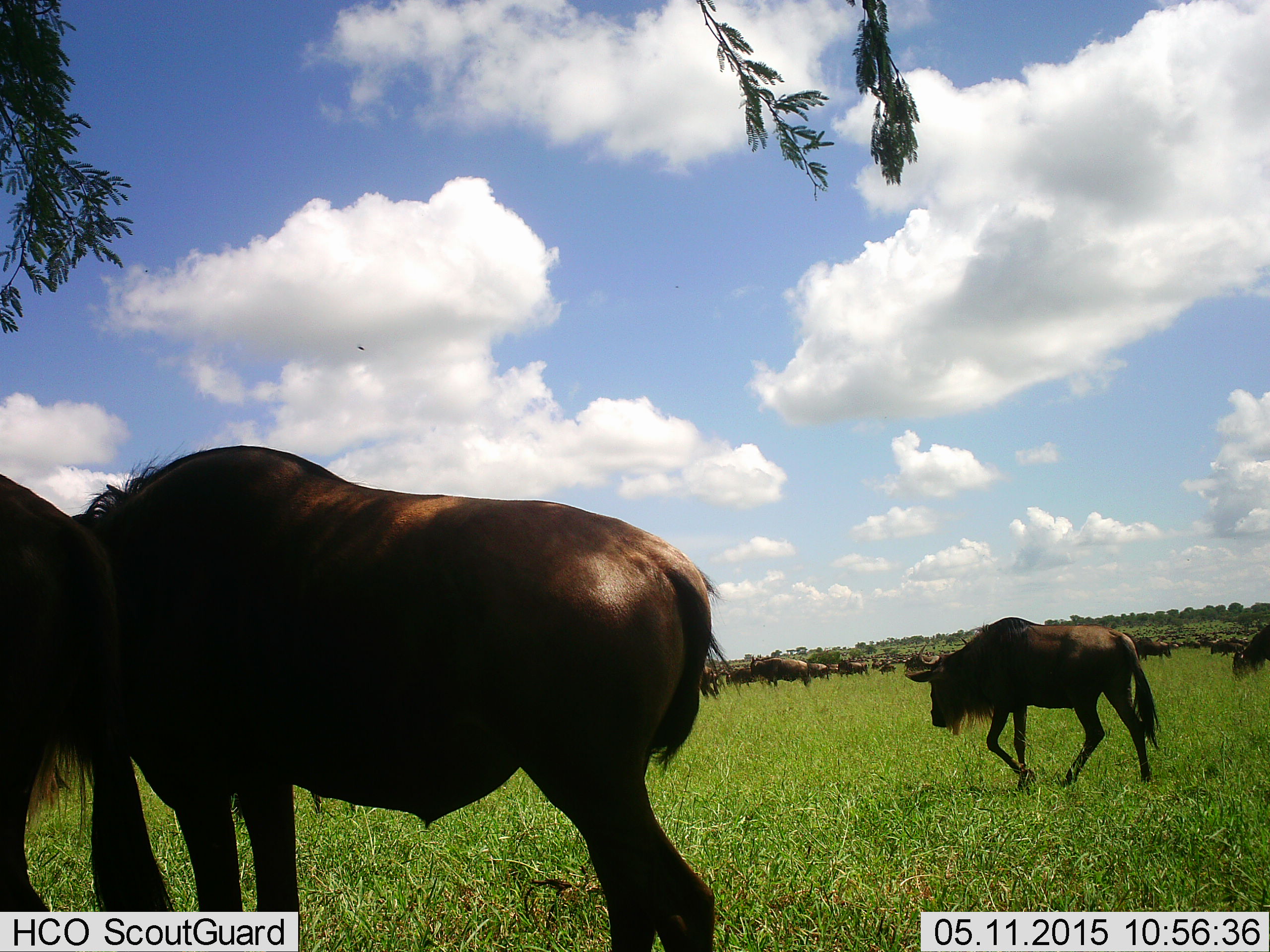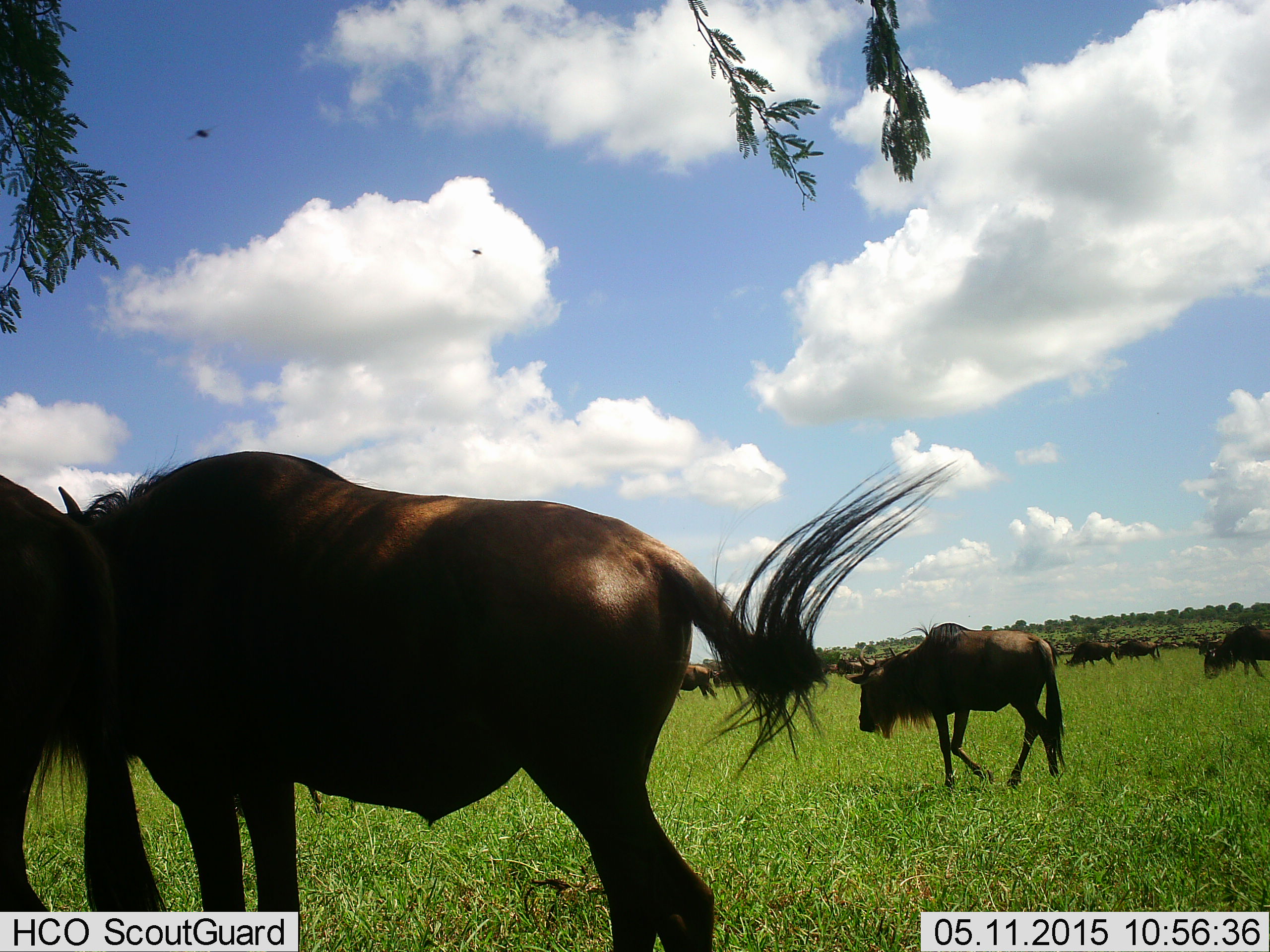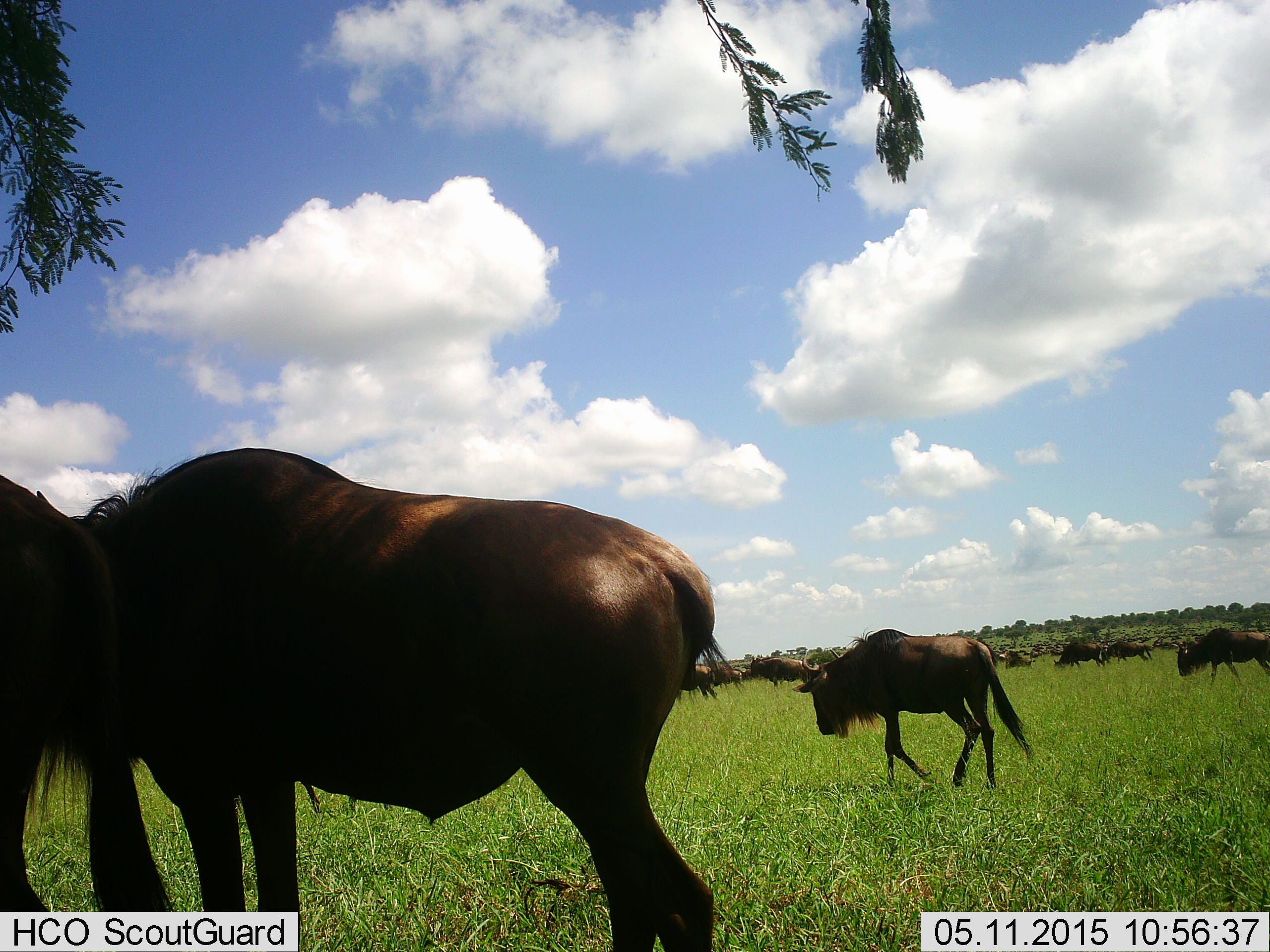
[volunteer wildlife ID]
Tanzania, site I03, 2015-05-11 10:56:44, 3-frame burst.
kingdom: Animalia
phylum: Chordata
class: Mammalia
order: Artiodactyla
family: Bovidae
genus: Connochaetes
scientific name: Connochaetes taurinus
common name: blue wildebeest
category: wildebeest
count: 51+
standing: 44%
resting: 0%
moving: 100%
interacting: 0%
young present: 0%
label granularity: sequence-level